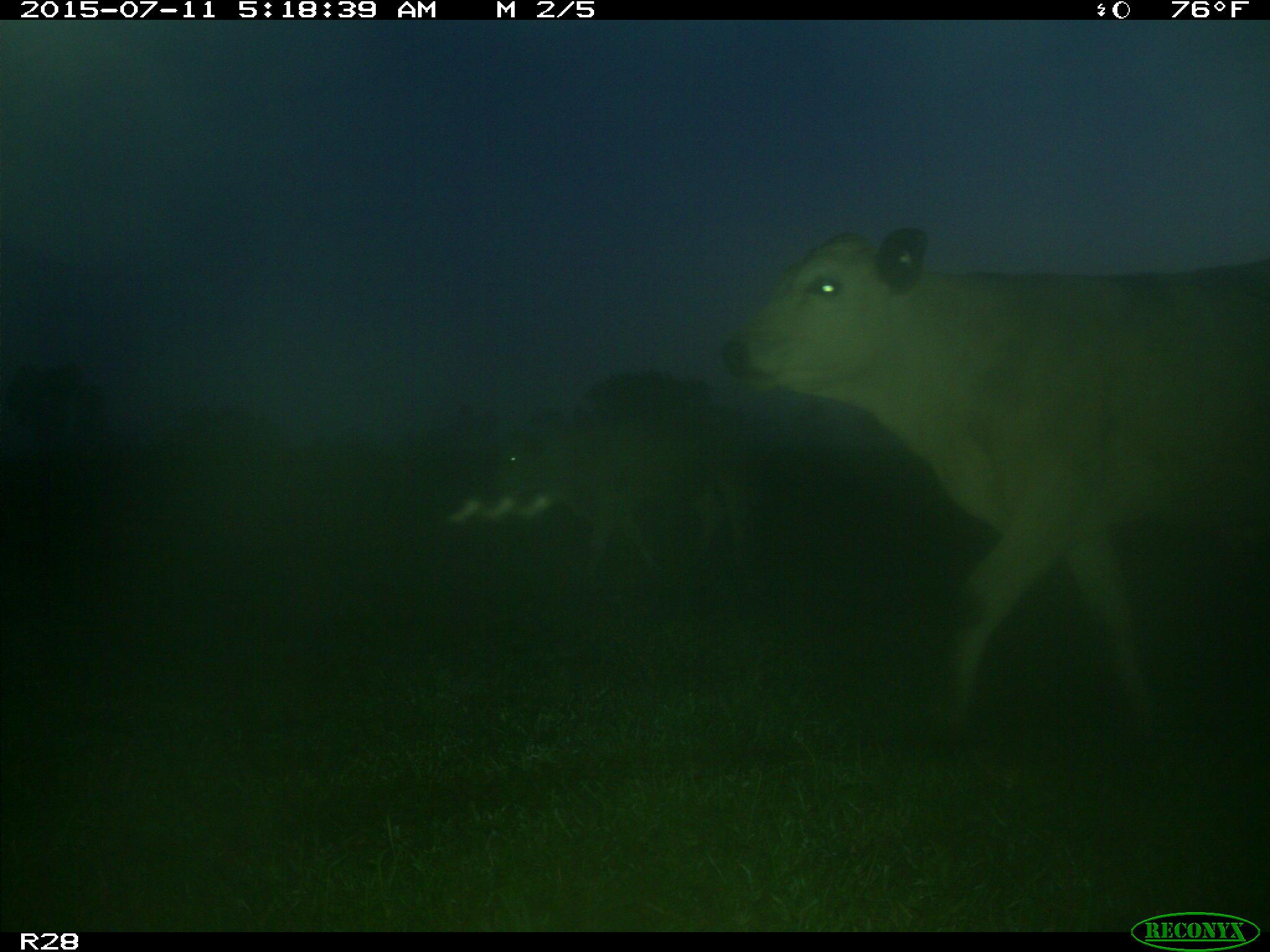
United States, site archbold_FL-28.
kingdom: Animalia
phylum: Chordata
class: Mammalia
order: Artiodactyla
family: Bovidae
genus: Bos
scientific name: Bos taurus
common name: domestic cow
Bos taurus (domestic cow).